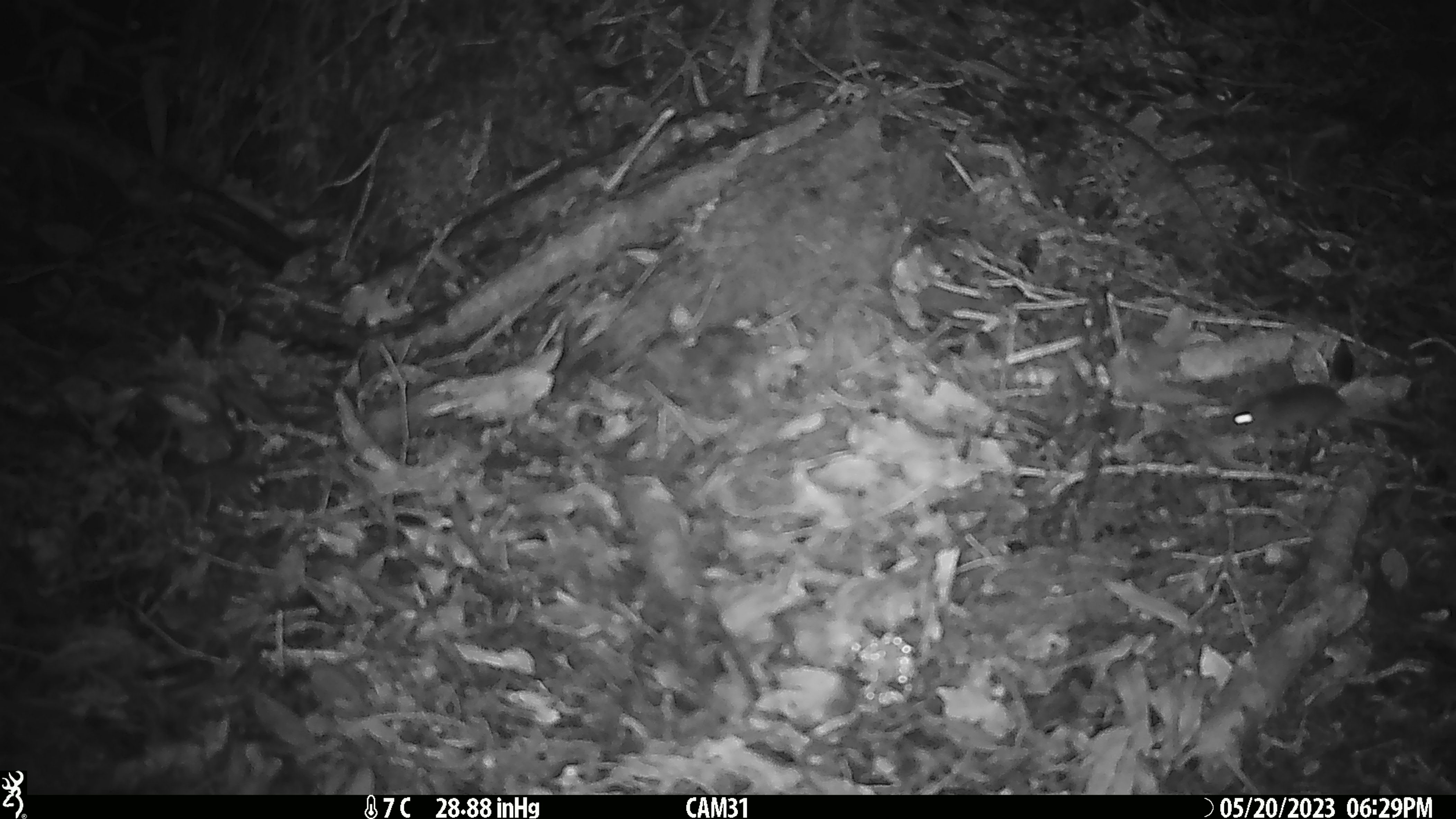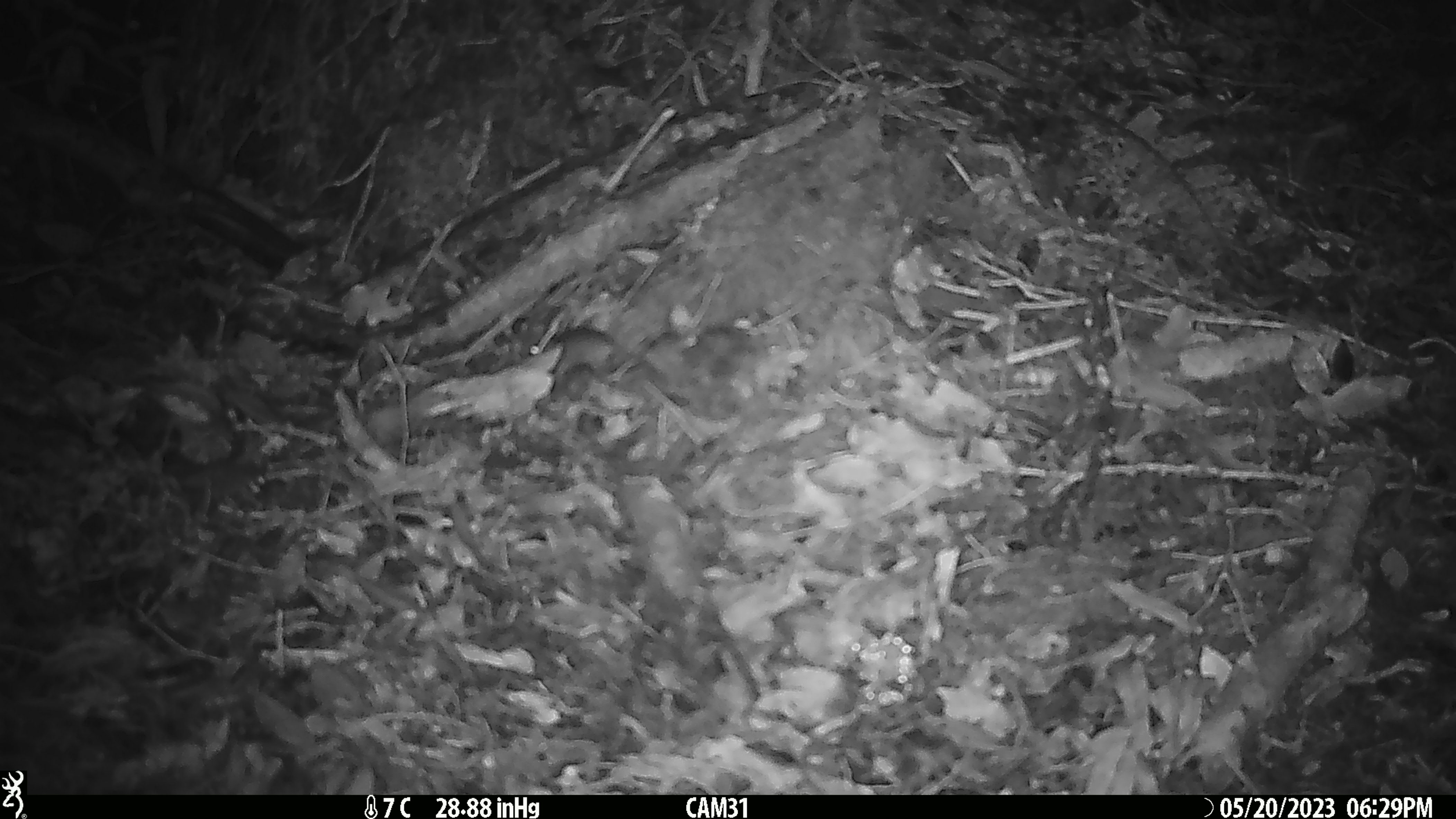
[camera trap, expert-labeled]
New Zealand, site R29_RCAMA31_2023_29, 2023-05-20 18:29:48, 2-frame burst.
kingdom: Animalia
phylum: Chordata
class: Mammalia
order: Rodentia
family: Muridae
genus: Mus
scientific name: Mus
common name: mouse